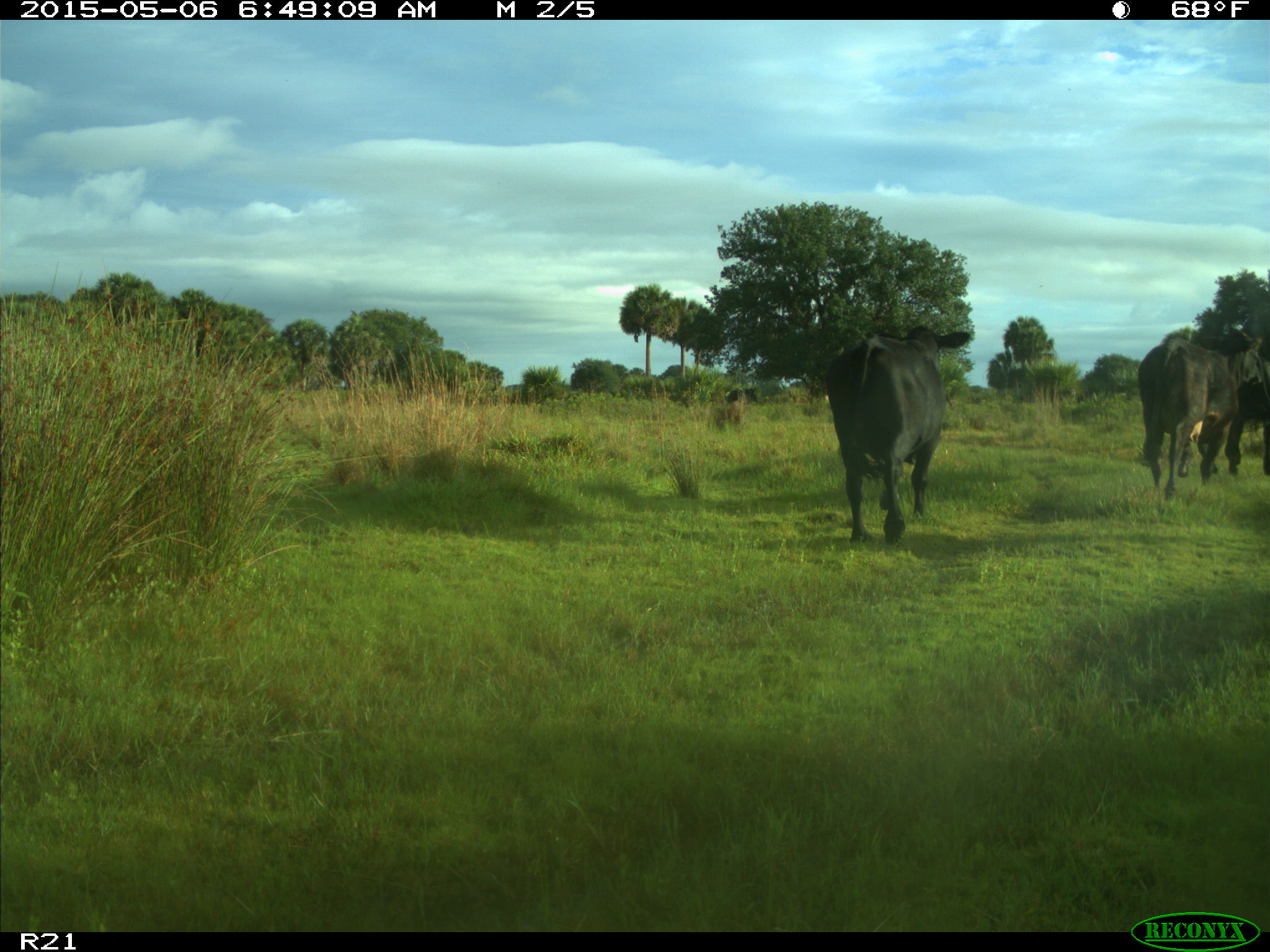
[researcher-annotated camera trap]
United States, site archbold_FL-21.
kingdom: Animalia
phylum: Chordata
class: Mammalia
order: Artiodactyla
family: Bovidae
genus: Bos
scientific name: Bos taurus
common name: domestic cow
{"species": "Bos taurus (domestic cow)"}